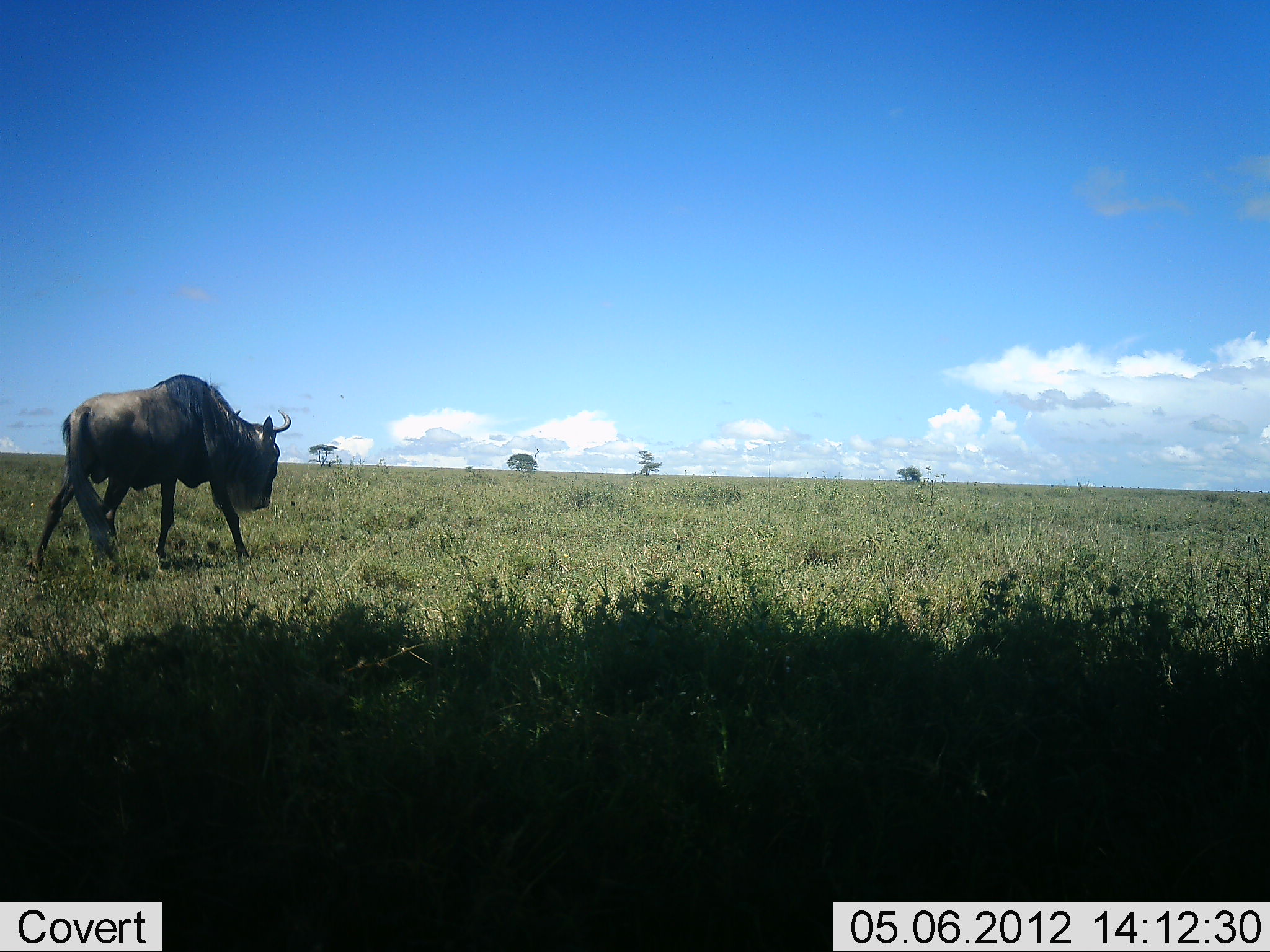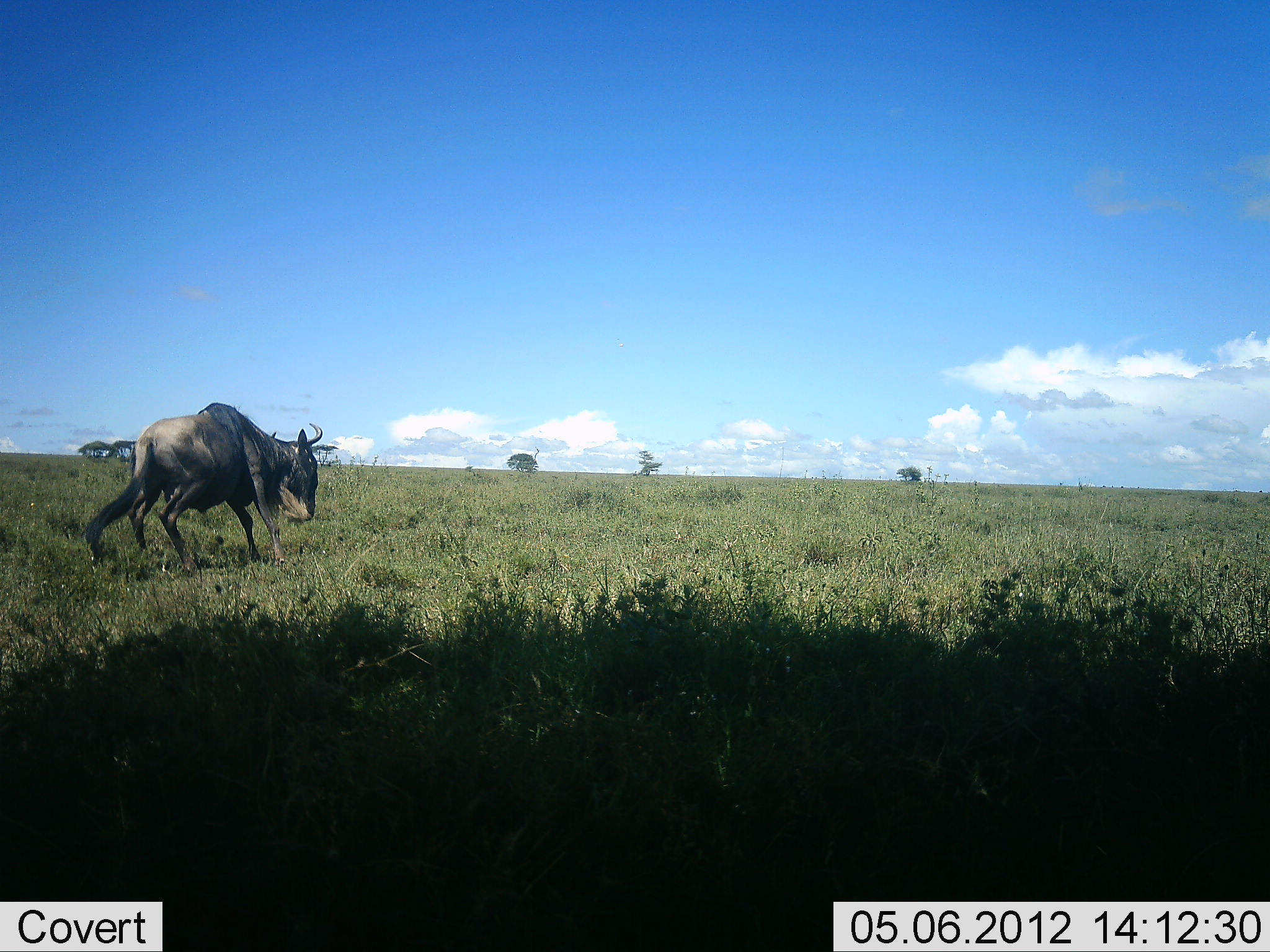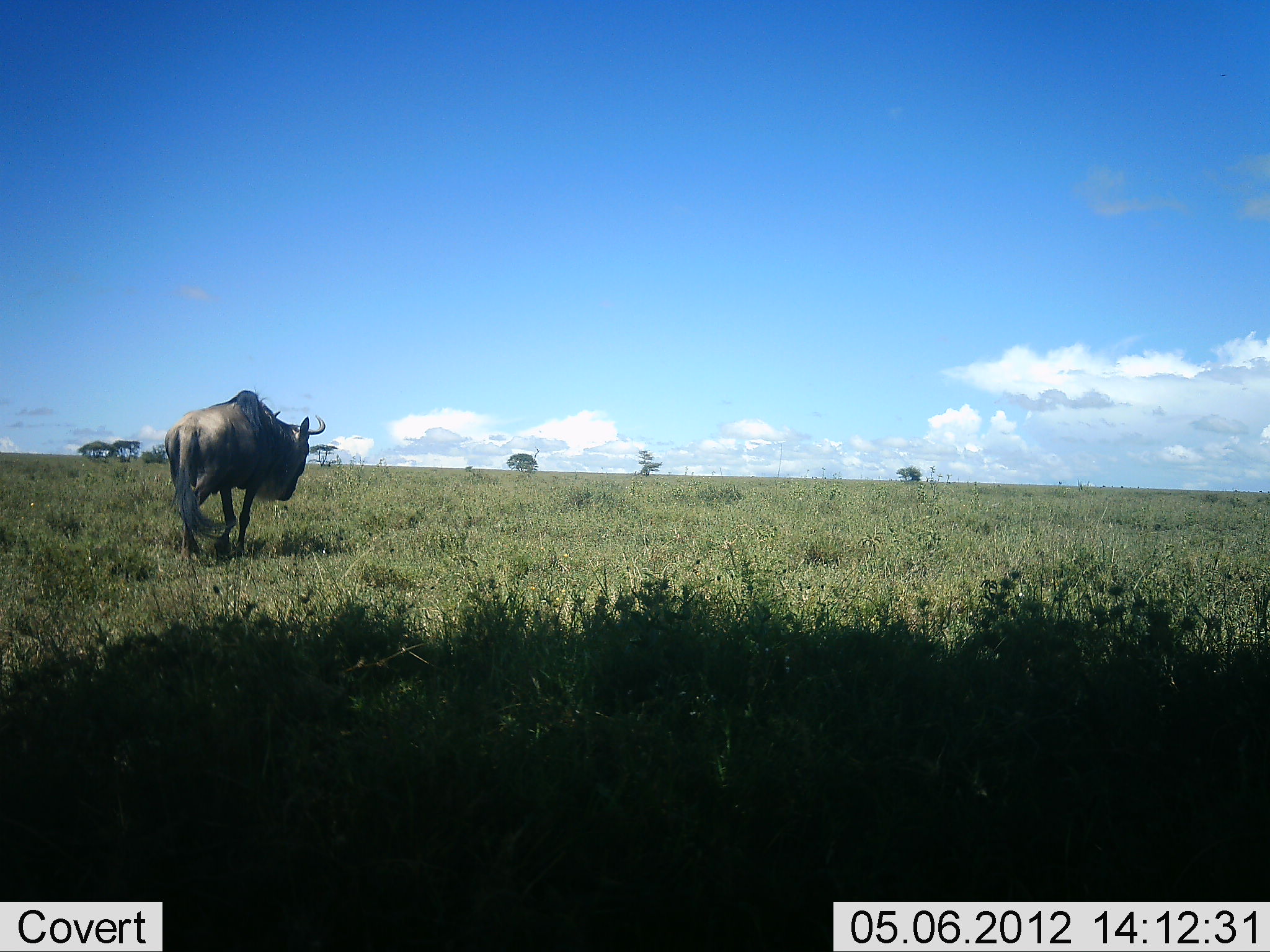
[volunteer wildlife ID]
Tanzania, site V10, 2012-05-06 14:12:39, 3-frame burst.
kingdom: Animalia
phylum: Chordata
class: Mammalia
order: Artiodactyla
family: Bovidae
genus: Connochaetes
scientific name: Connochaetes taurinus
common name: blue wildebeest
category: wildebeest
Wildebeest (blue wildebeest) (Connochaetes taurinus), count 1. Behavior (volunteer vote fractions): standing 0%, resting 0%, moving 100%, interacting 0%. Young present (vote fraction): 0%. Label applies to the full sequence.